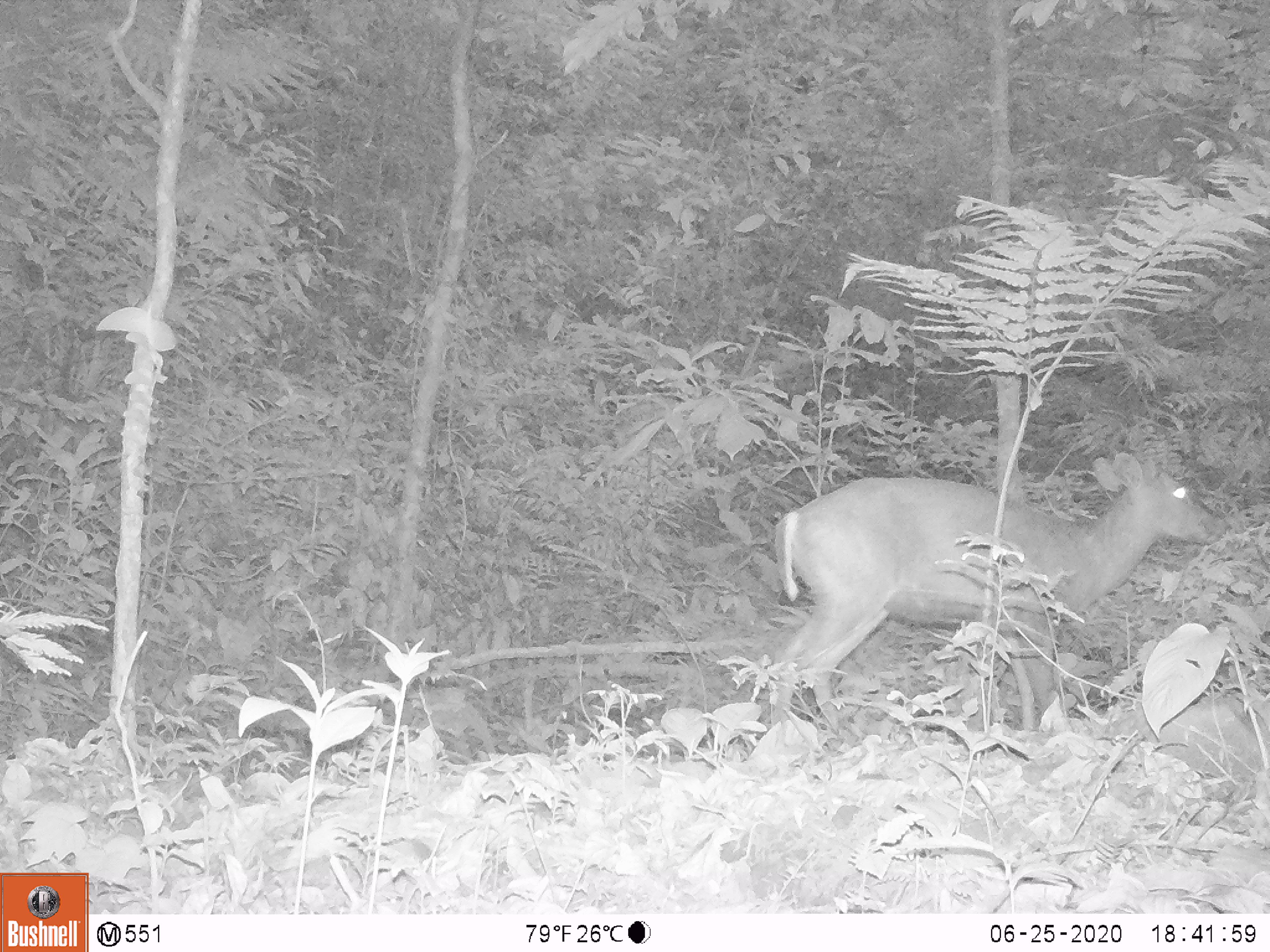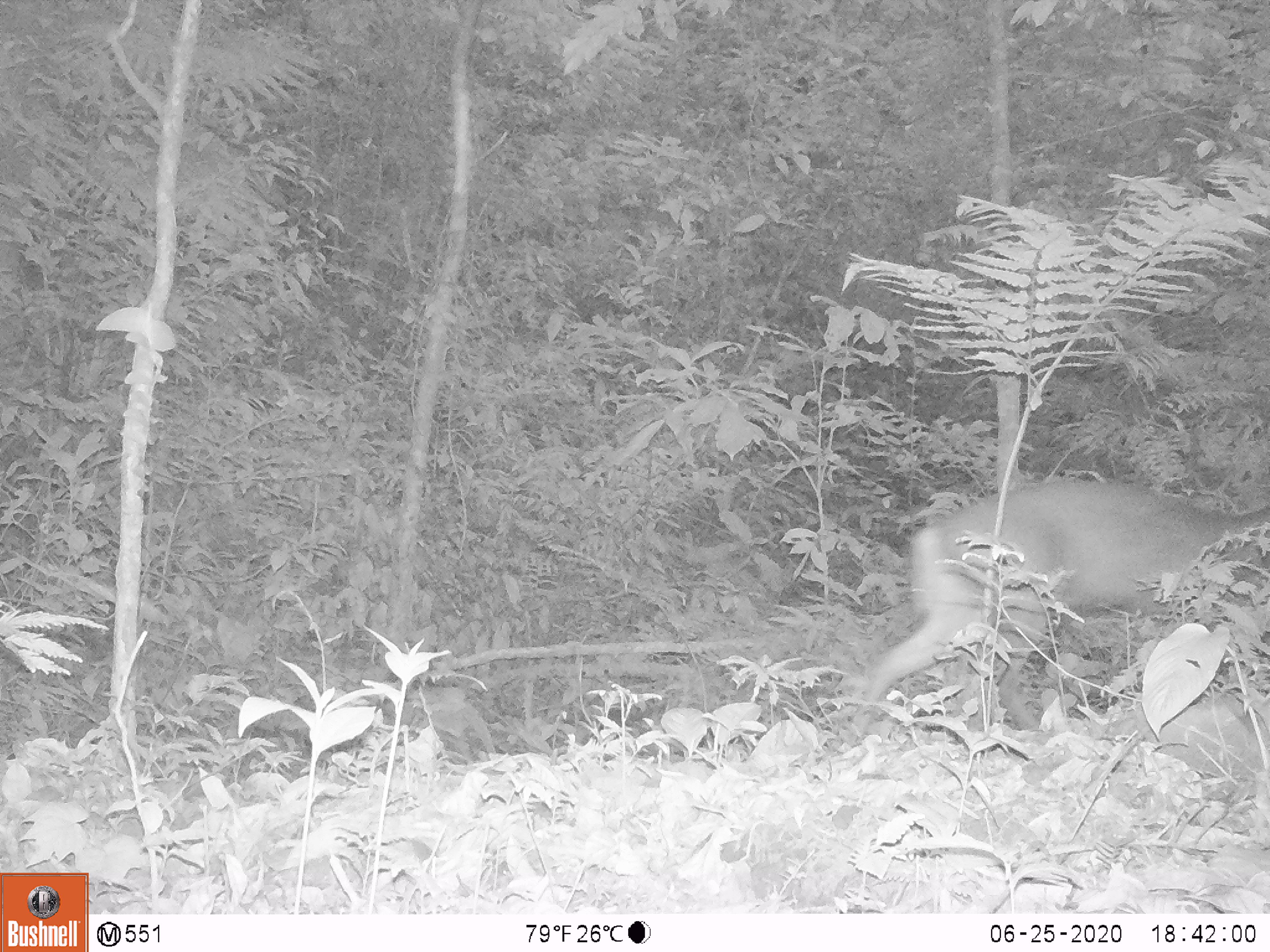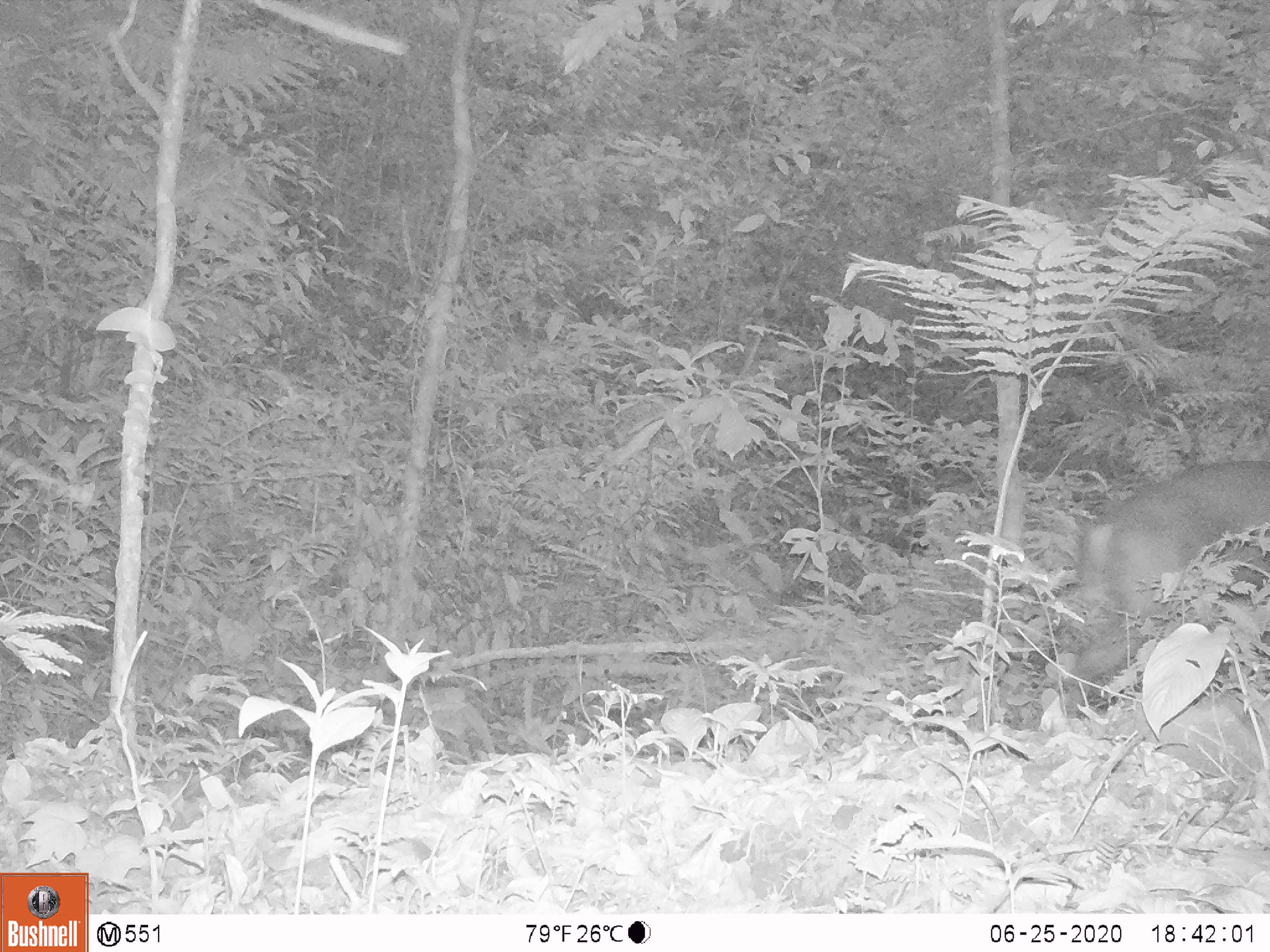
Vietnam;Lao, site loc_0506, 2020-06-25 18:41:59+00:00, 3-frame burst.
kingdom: Animalia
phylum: Chordata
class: Mammalia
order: Artiodactyla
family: Cervidae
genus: Muntiacus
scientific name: Muntiacus rooseveltorum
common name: roosevelt's muntjac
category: roosevelts muntjac group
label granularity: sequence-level